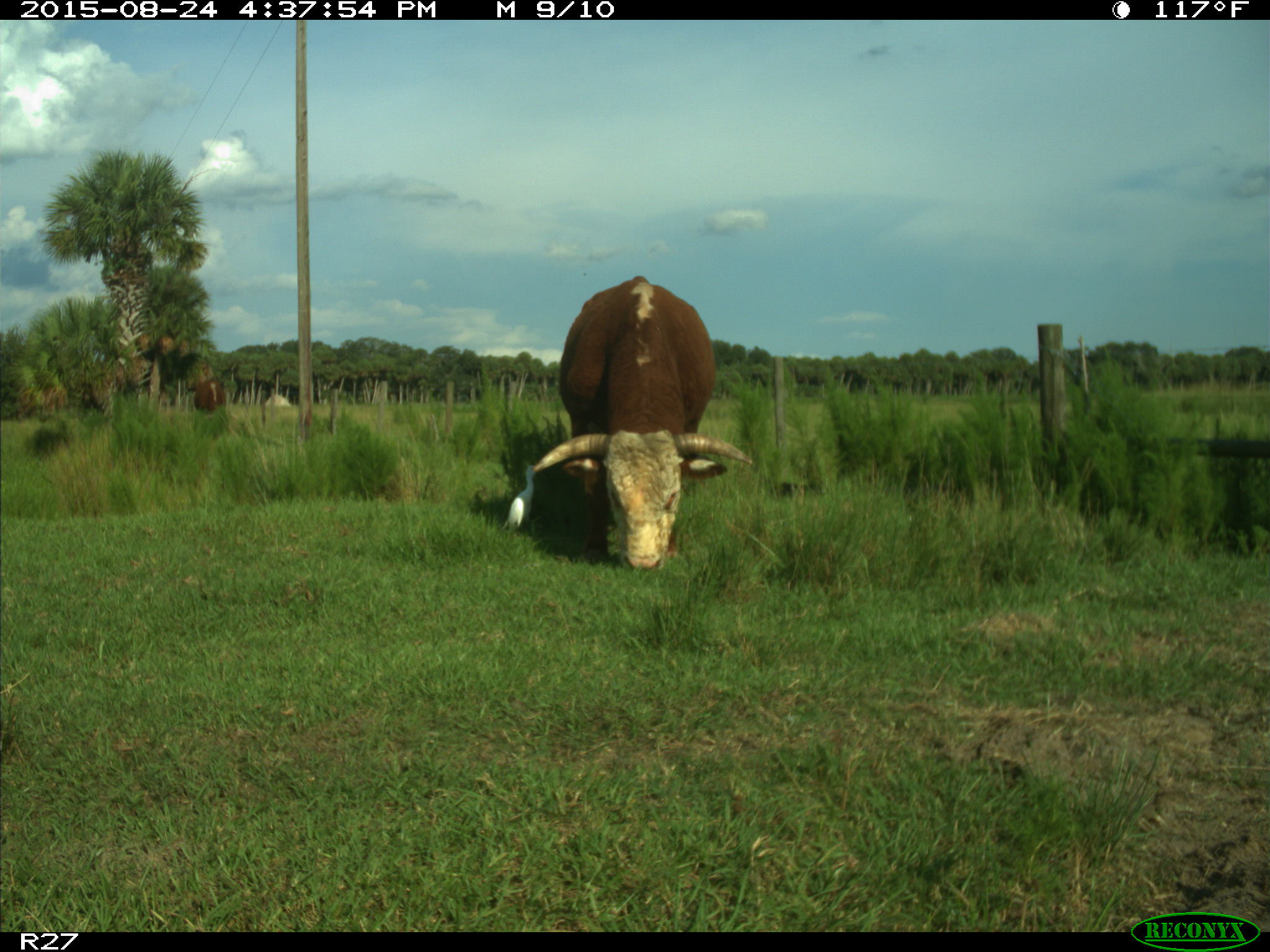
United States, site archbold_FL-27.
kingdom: Animalia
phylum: Chordata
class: Mammalia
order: Artiodactyla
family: Bovidae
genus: Bos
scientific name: Bos taurus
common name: domestic cow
Bos taurus (domestic cow).